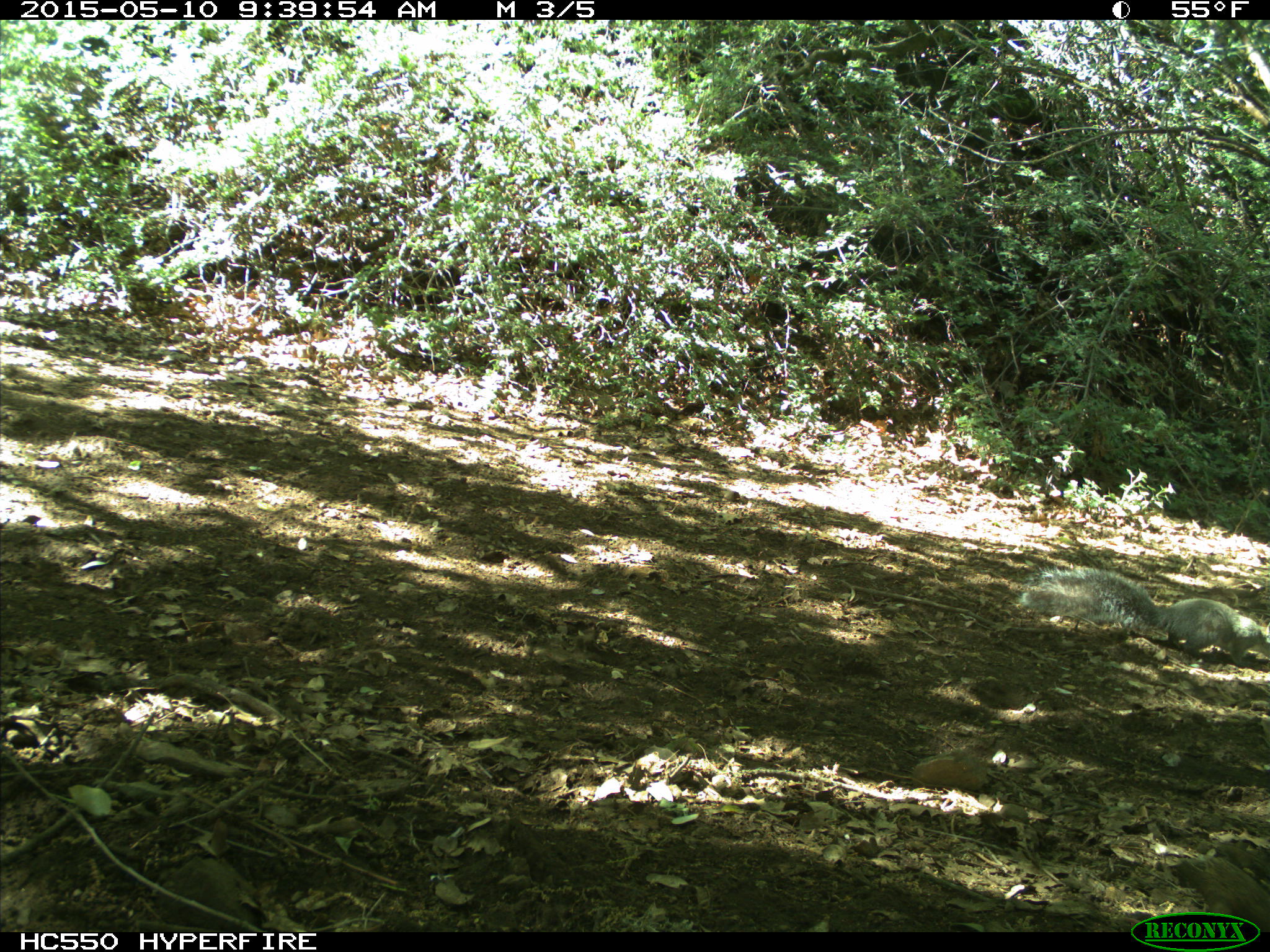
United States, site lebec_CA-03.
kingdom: Animalia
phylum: Chordata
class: Mammalia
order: Rodentia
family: Sciuridae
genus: Sciurus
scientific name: Sciurus carolinensis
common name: eastern gray squirrel